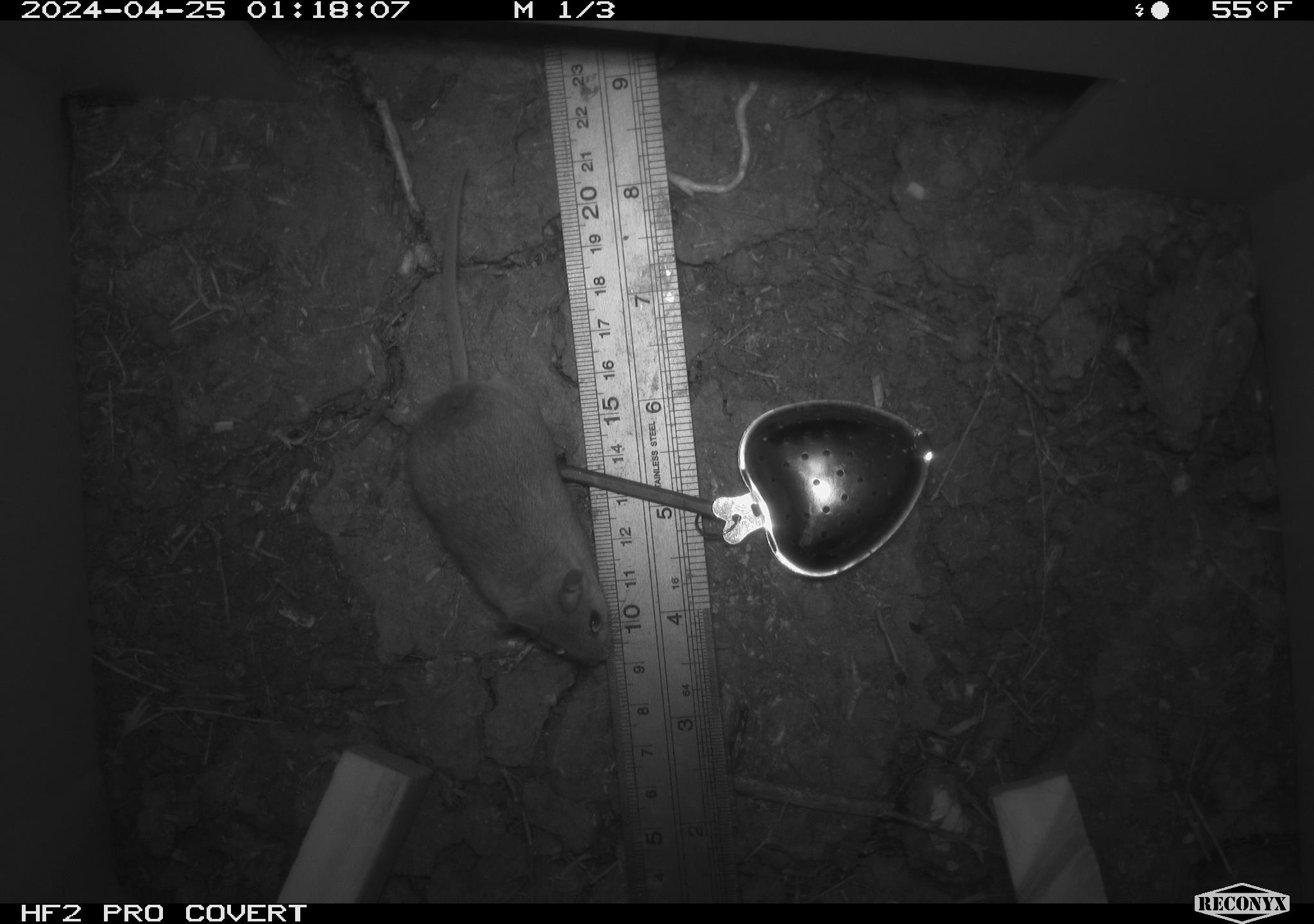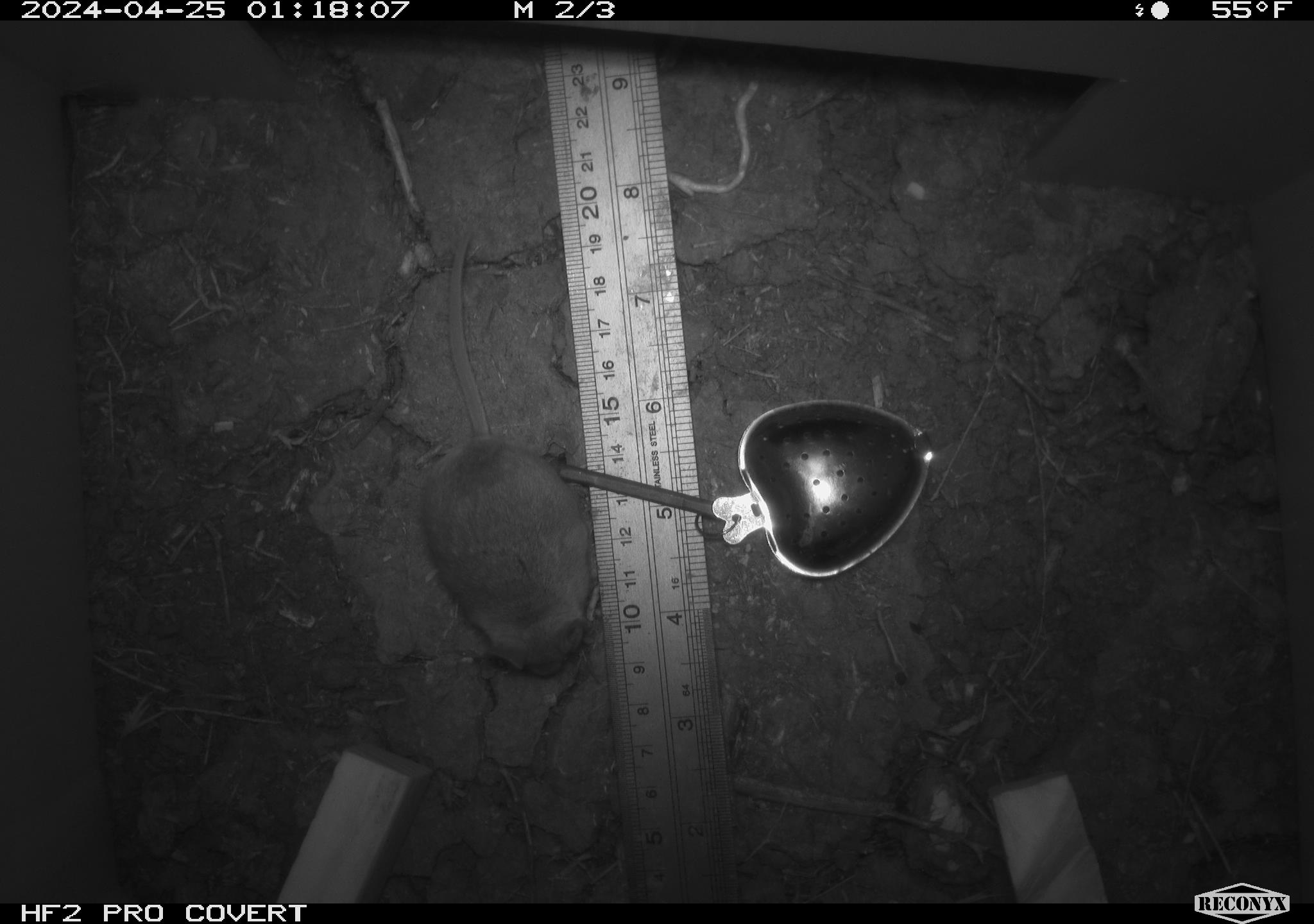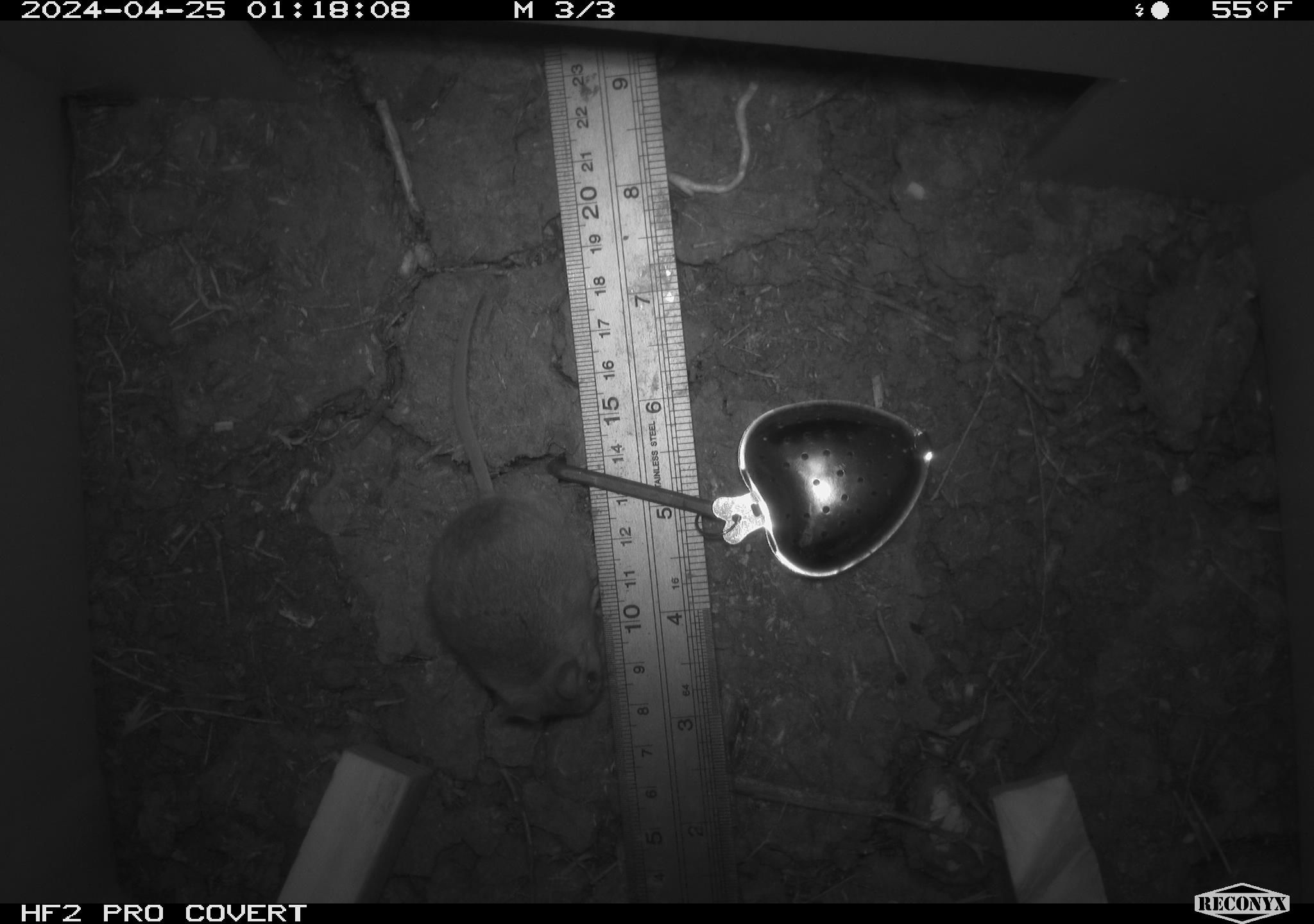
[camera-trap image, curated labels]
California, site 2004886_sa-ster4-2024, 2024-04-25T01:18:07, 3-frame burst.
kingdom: Animalia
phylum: Chordata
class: Mammalia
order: Rodentia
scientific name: Rodentia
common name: mouse species